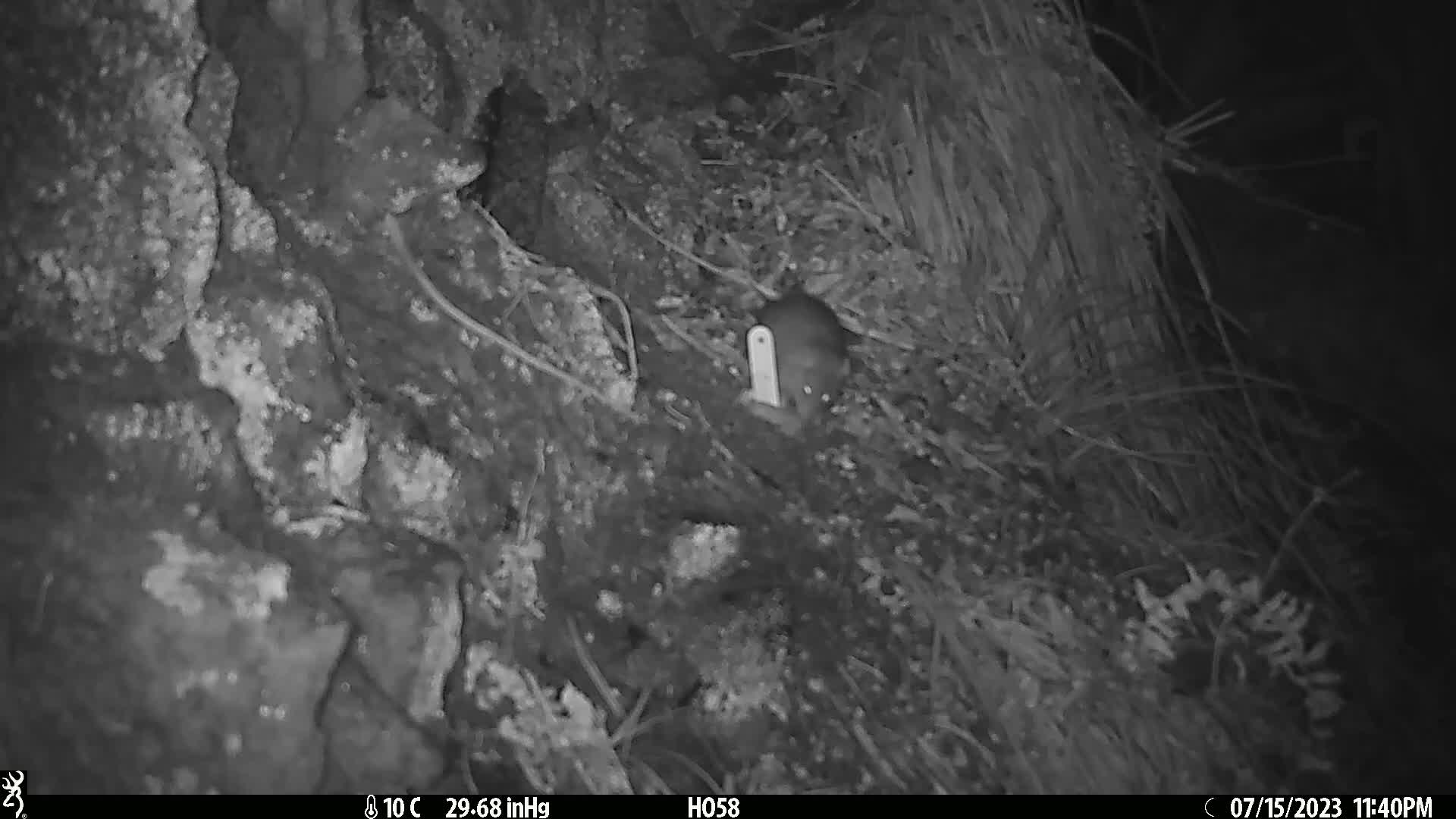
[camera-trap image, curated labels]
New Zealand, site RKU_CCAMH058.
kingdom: Animalia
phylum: Chordata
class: Mammalia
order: Rodentia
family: Muridae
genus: Rattus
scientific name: Rattus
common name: rat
Rat (Rattus).